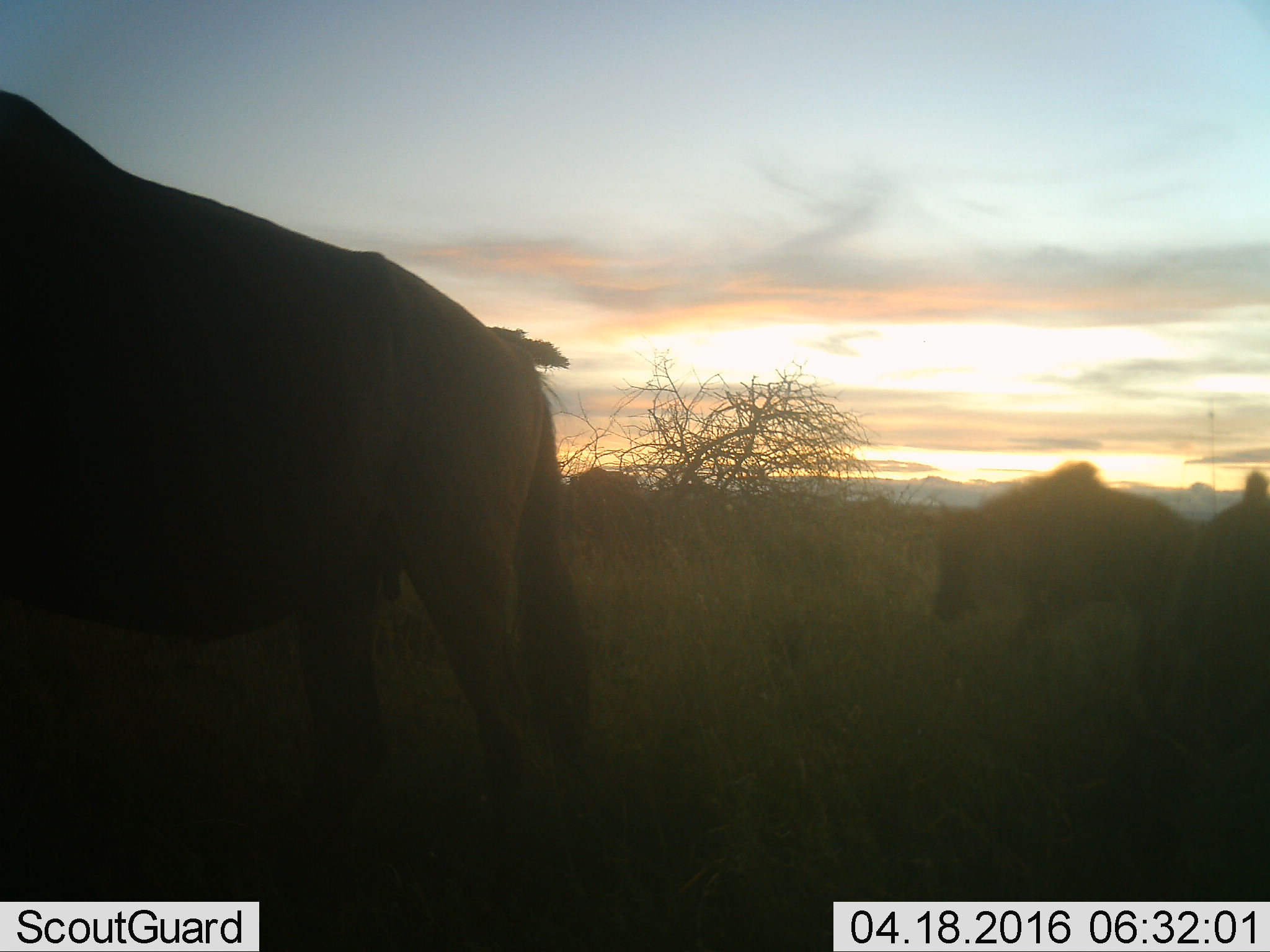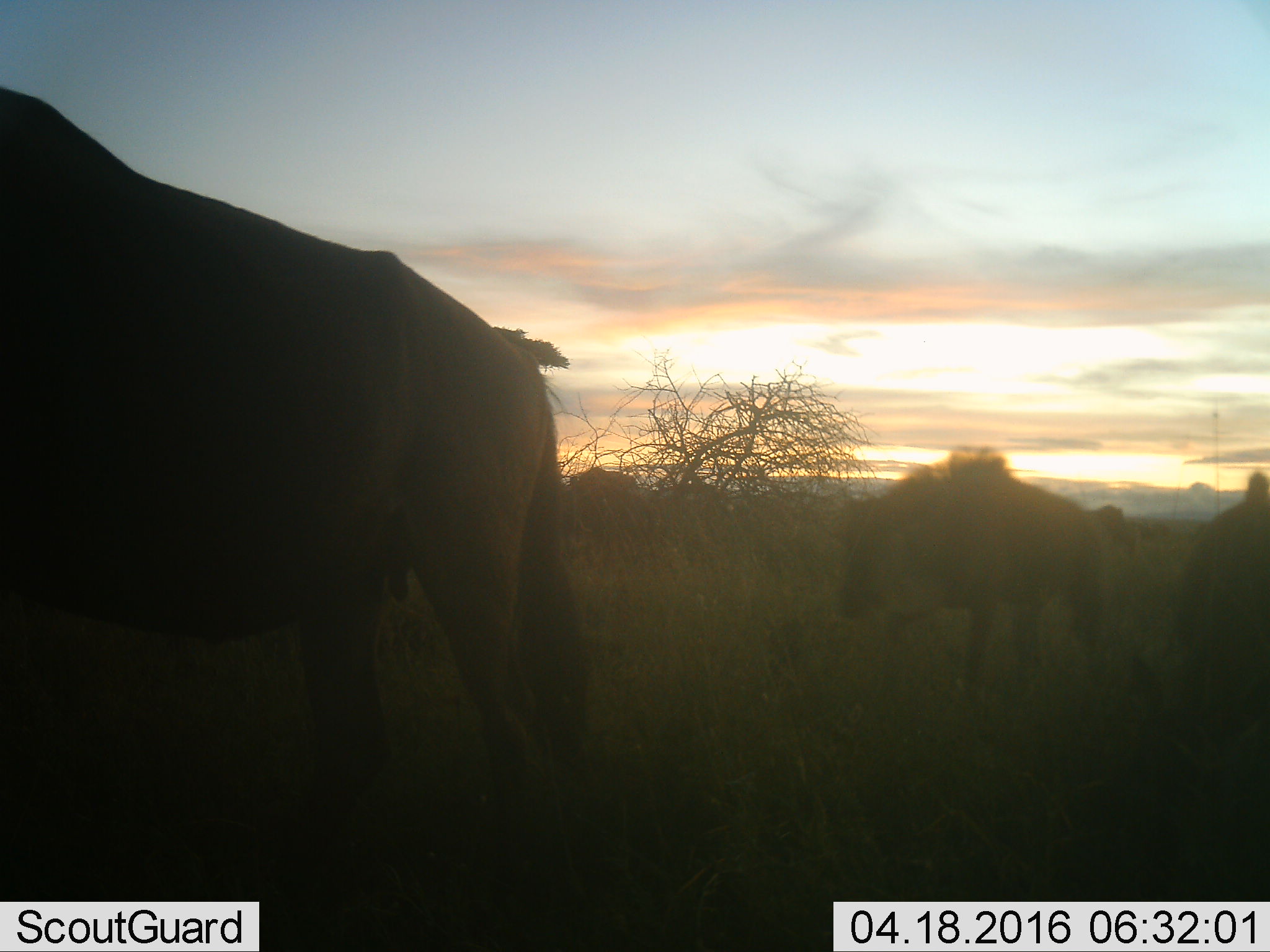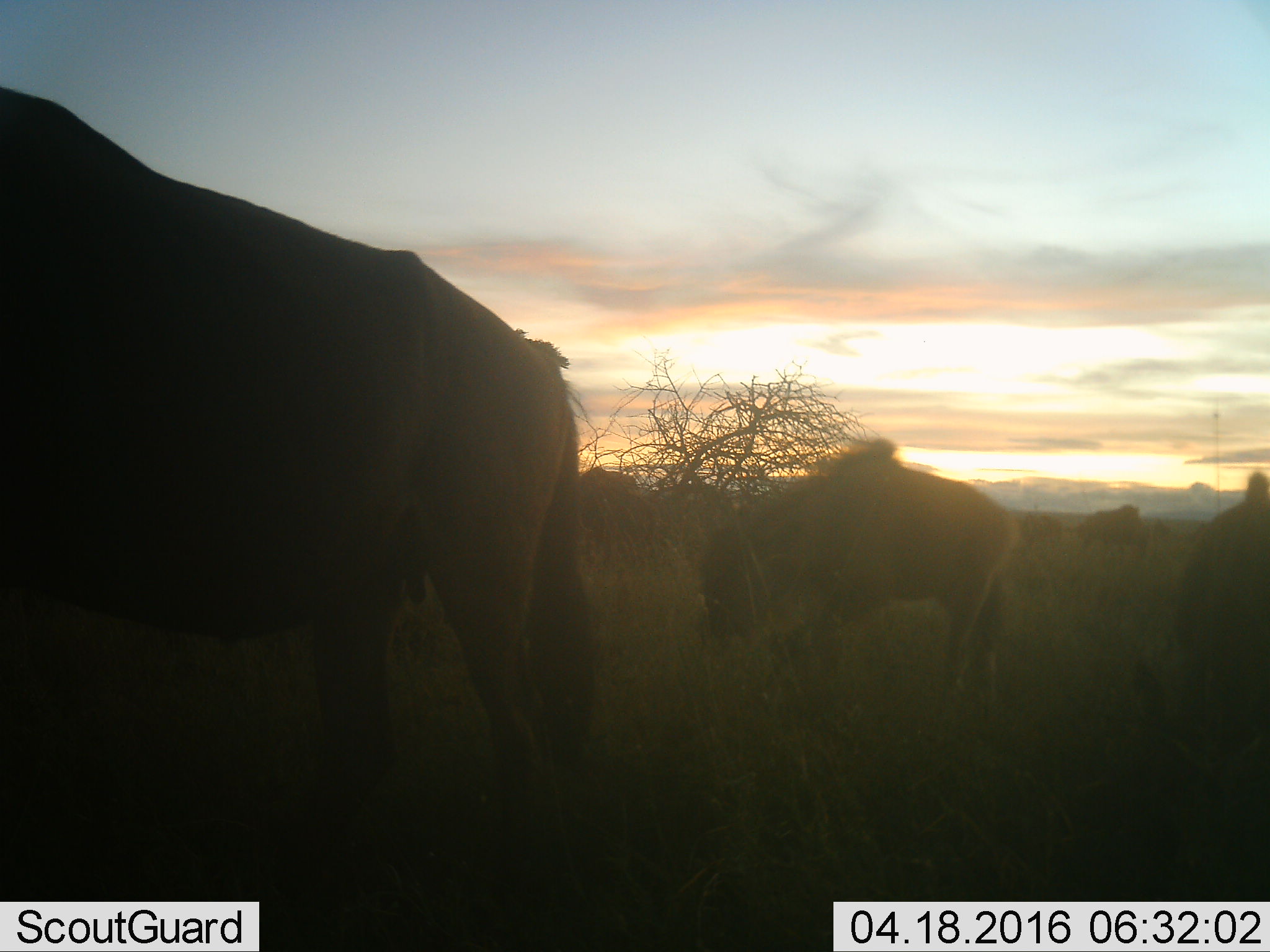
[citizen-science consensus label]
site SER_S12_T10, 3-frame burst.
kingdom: Animalia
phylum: Chordata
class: Mammalia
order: Artiodactyla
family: Bovidae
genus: Connochaetes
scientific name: Connochaetes taurinus taurinus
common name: blue wildebeest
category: wildebeestblue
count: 8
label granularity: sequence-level